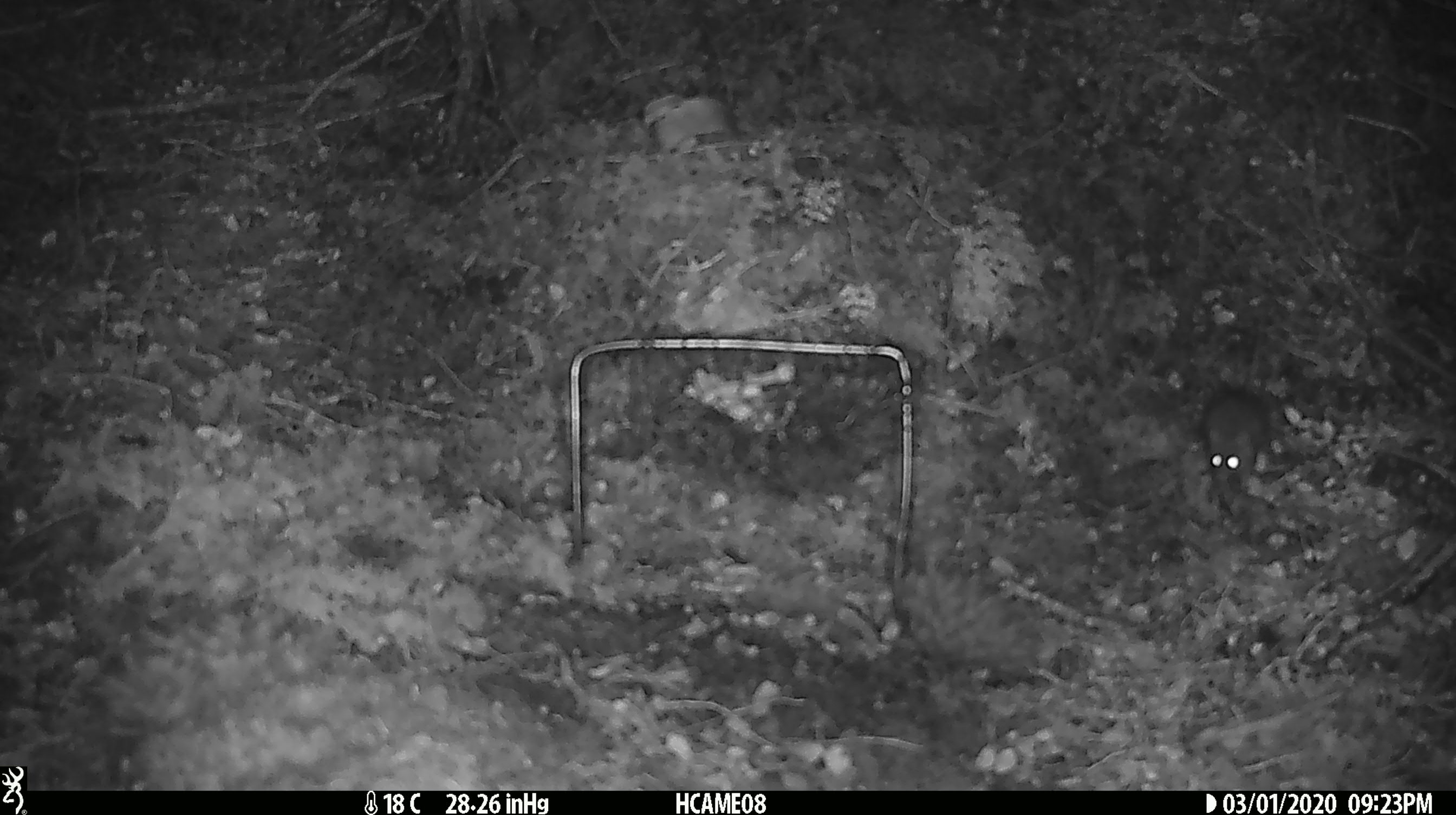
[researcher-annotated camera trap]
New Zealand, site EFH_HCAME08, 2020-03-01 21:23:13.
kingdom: Animalia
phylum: Chordata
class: Mammalia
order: Rodentia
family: Muridae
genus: Mus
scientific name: Mus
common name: mouse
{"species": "mouse (Mus)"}